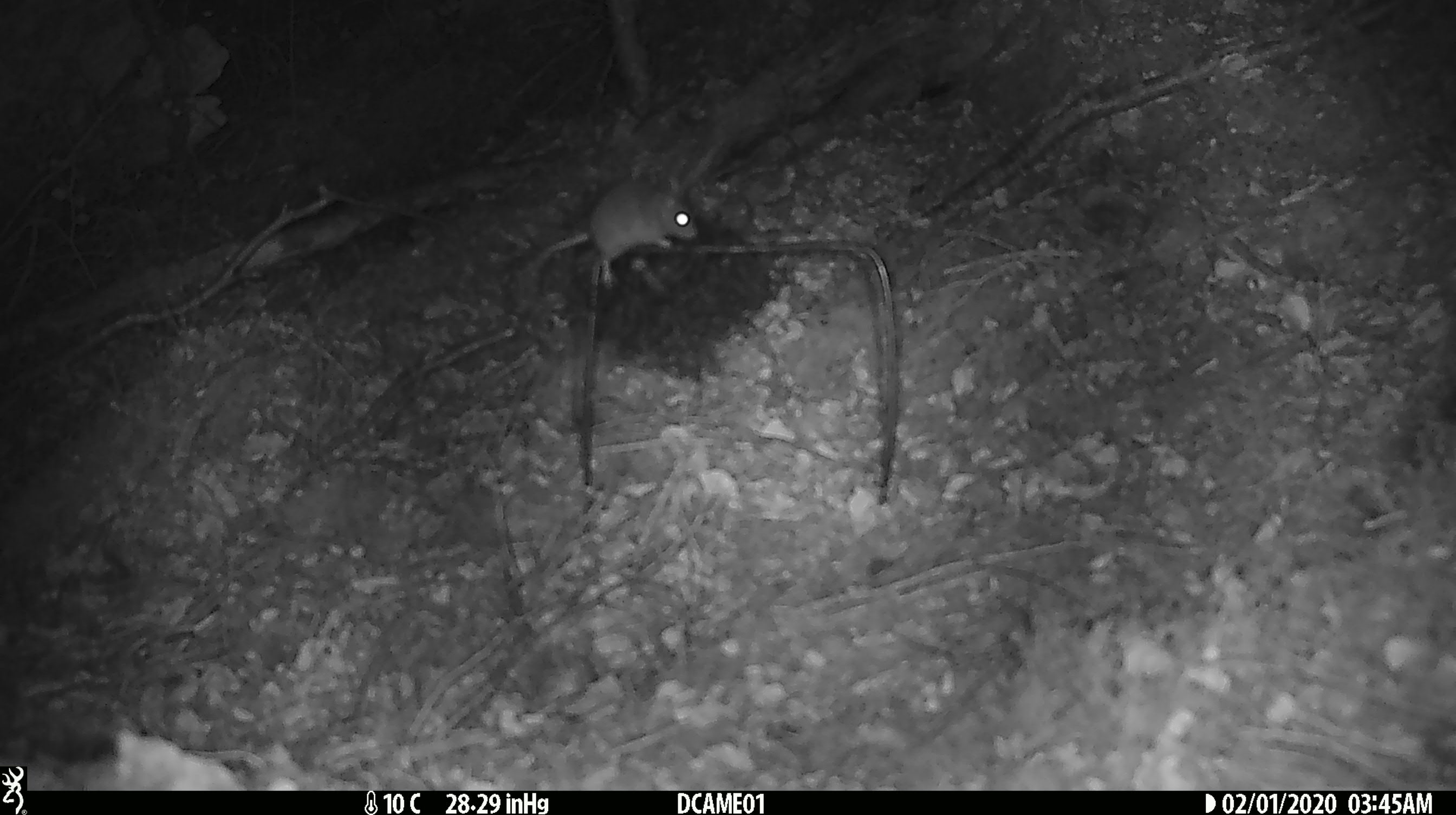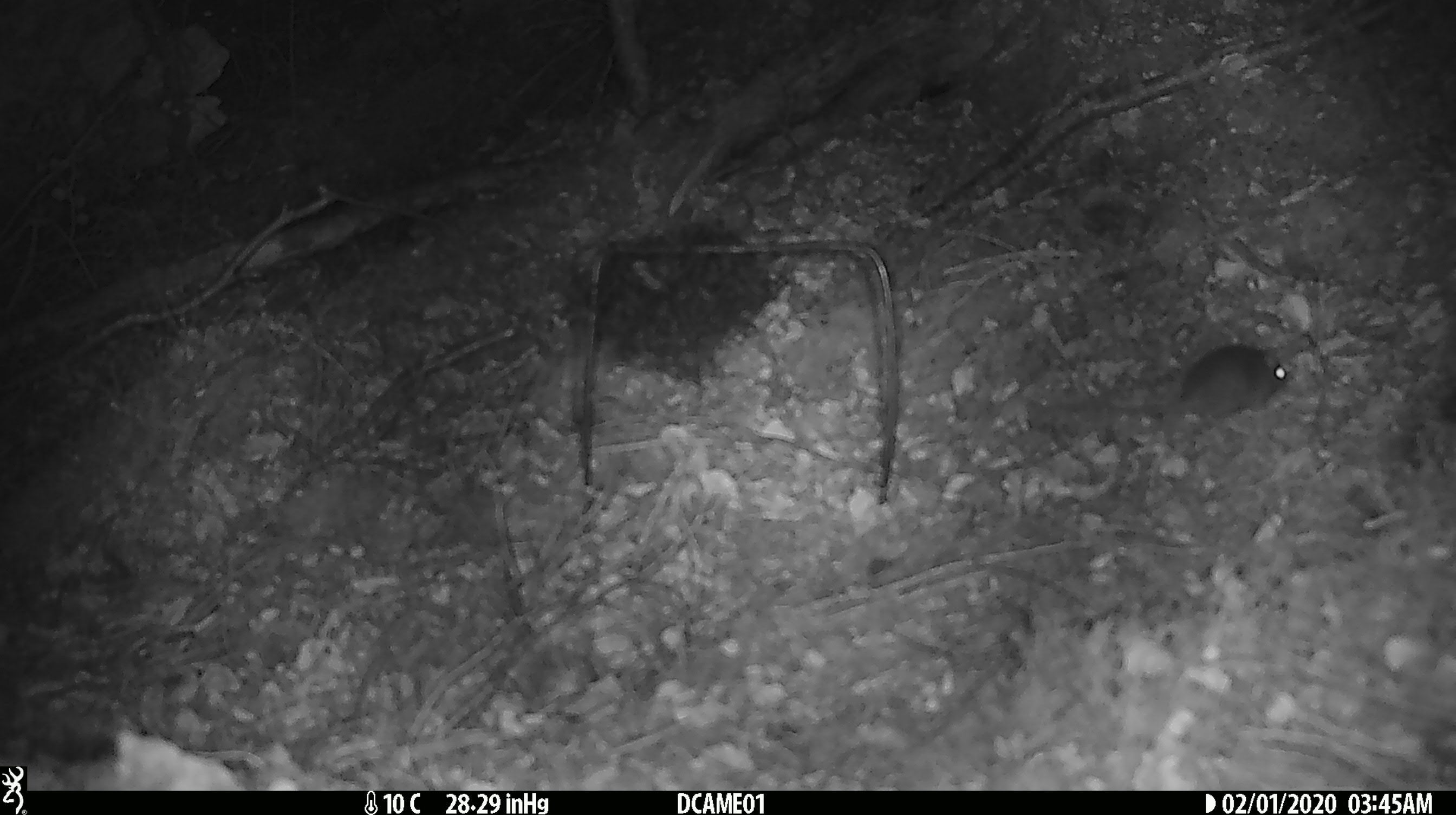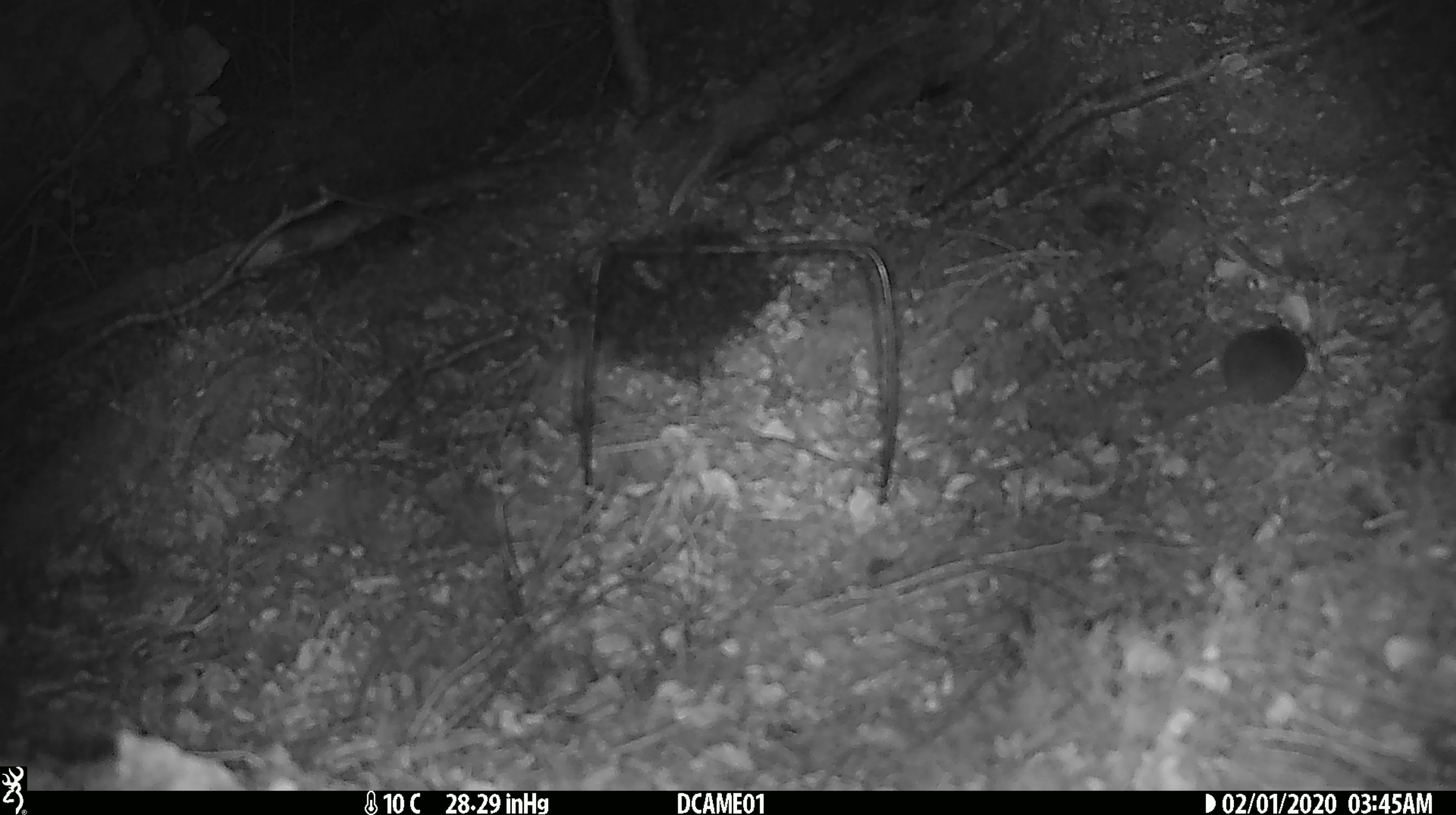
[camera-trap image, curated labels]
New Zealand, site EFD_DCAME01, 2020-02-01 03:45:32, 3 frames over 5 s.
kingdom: Animalia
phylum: Chordata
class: Mammalia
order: Rodentia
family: Muridae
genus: Mus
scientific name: Mus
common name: mouse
Mouse (Mus).